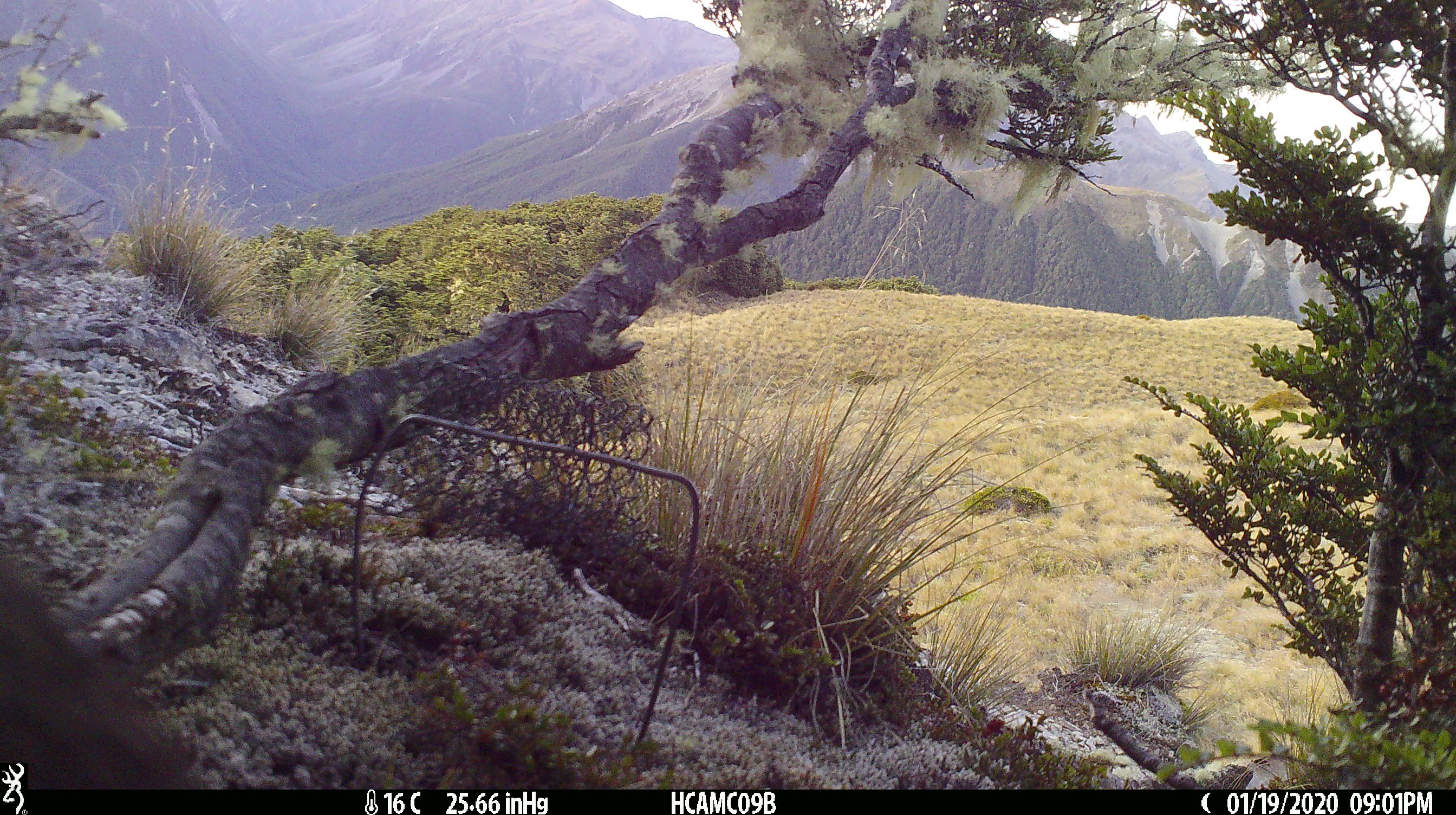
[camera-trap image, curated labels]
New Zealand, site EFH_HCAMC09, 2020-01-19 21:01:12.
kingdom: Animalia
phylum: Chordata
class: Aves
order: Psittaciformes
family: Strigopidae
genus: Nestor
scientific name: Nestor notabilis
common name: kea